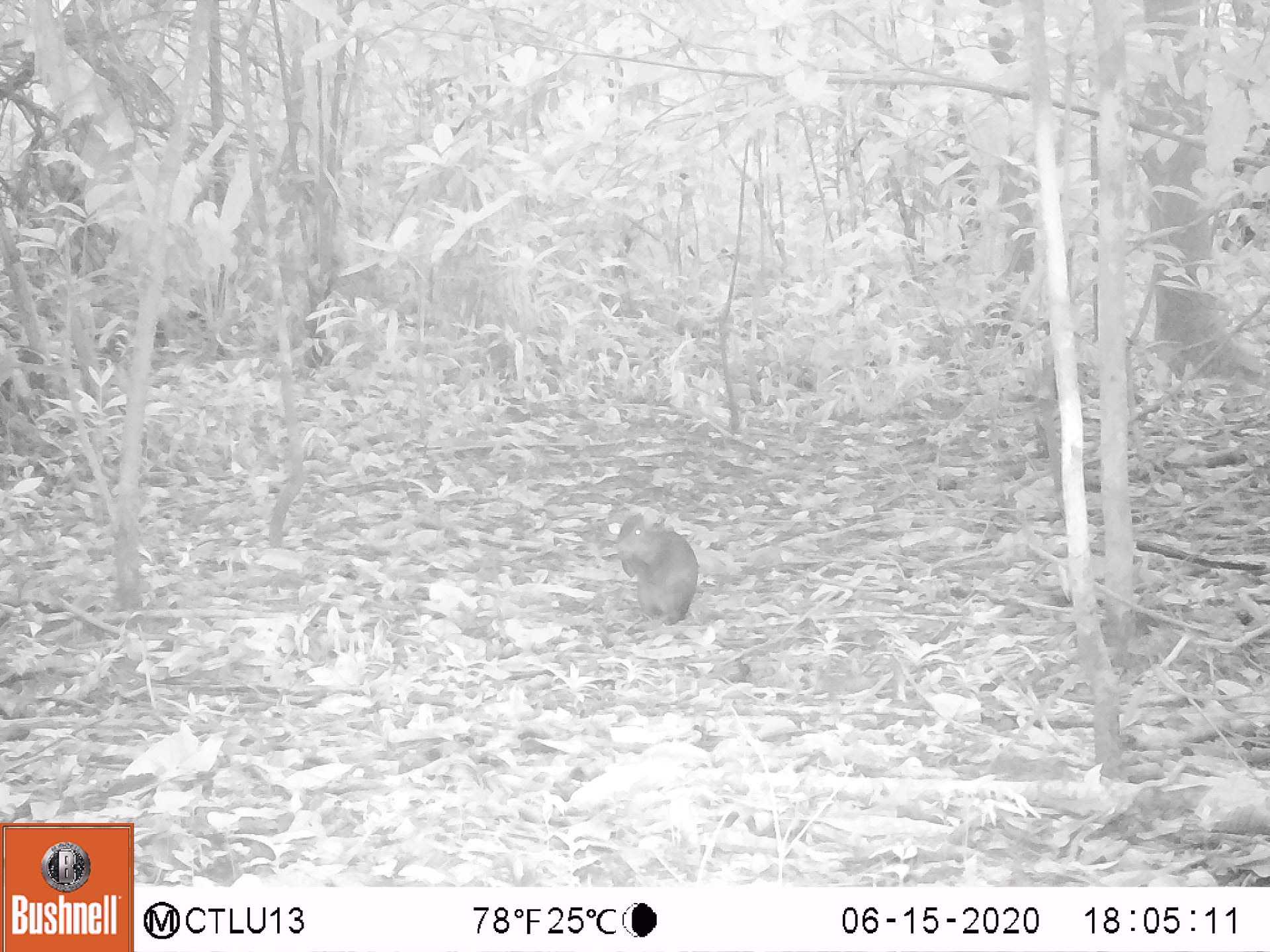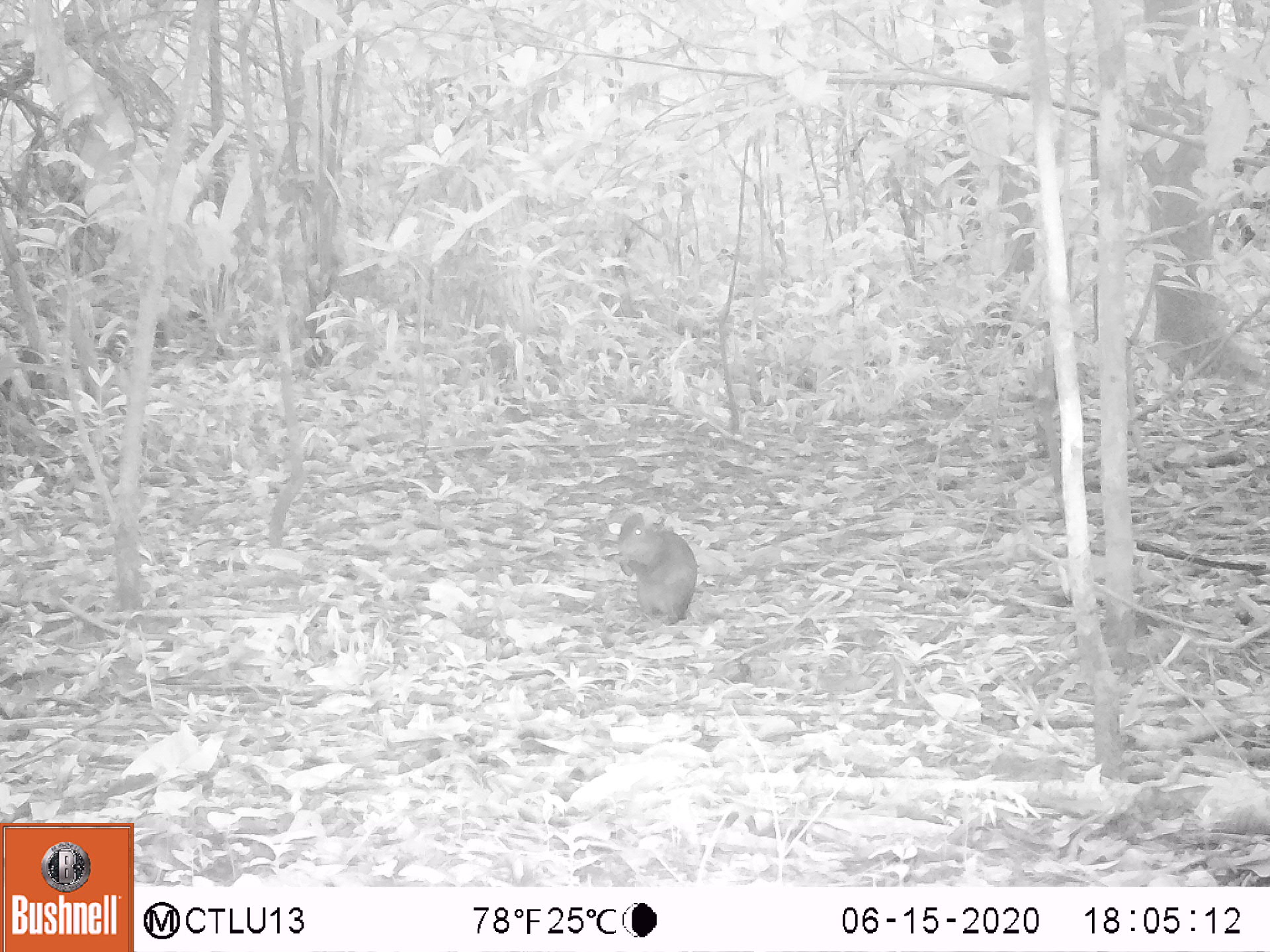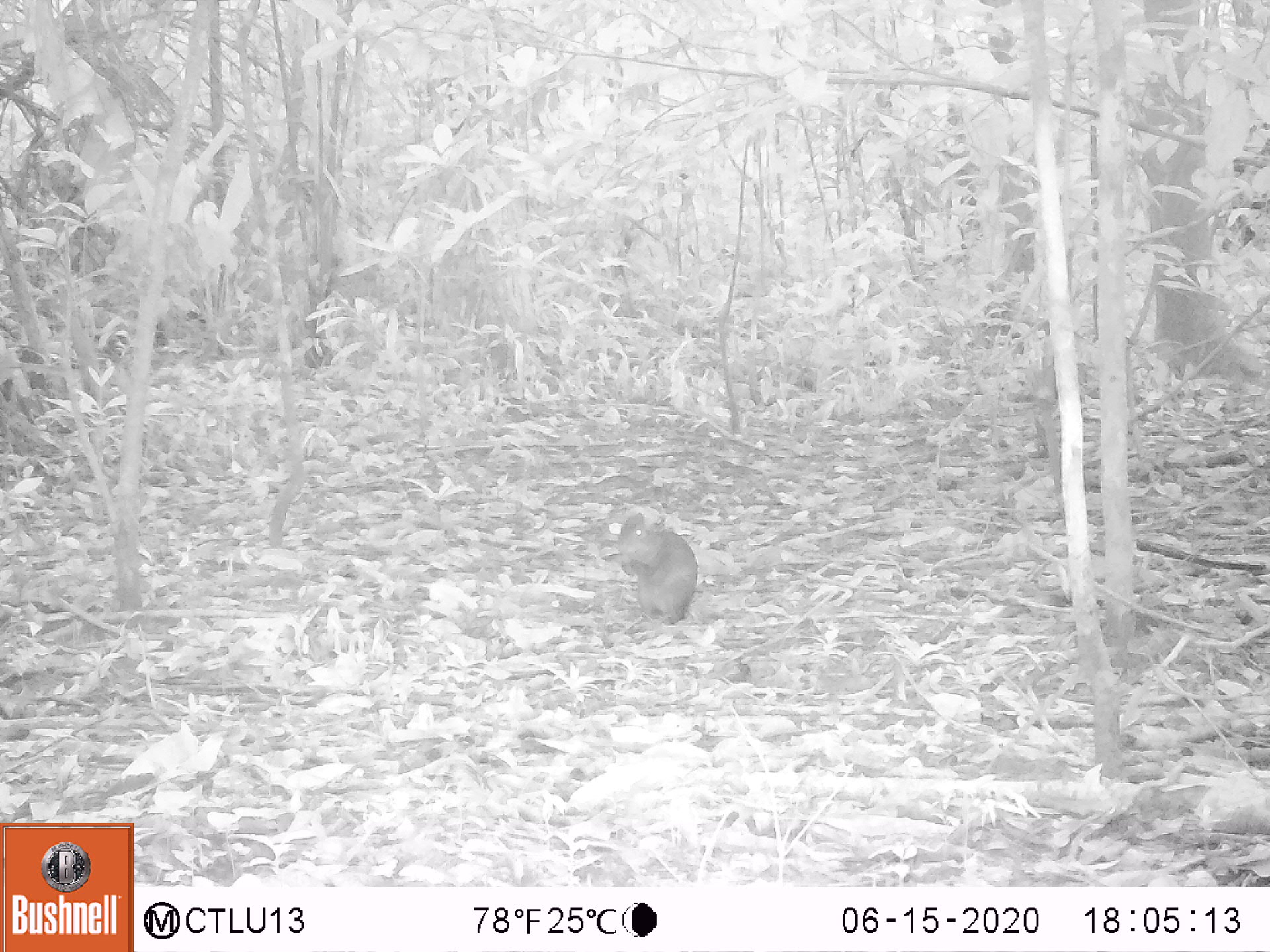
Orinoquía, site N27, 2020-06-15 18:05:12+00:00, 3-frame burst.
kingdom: Animalia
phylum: Chordata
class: Mammalia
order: Rodentia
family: Dasyproctidae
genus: Dasyprocta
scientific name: Dasyprocta fuliginosa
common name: black agouti